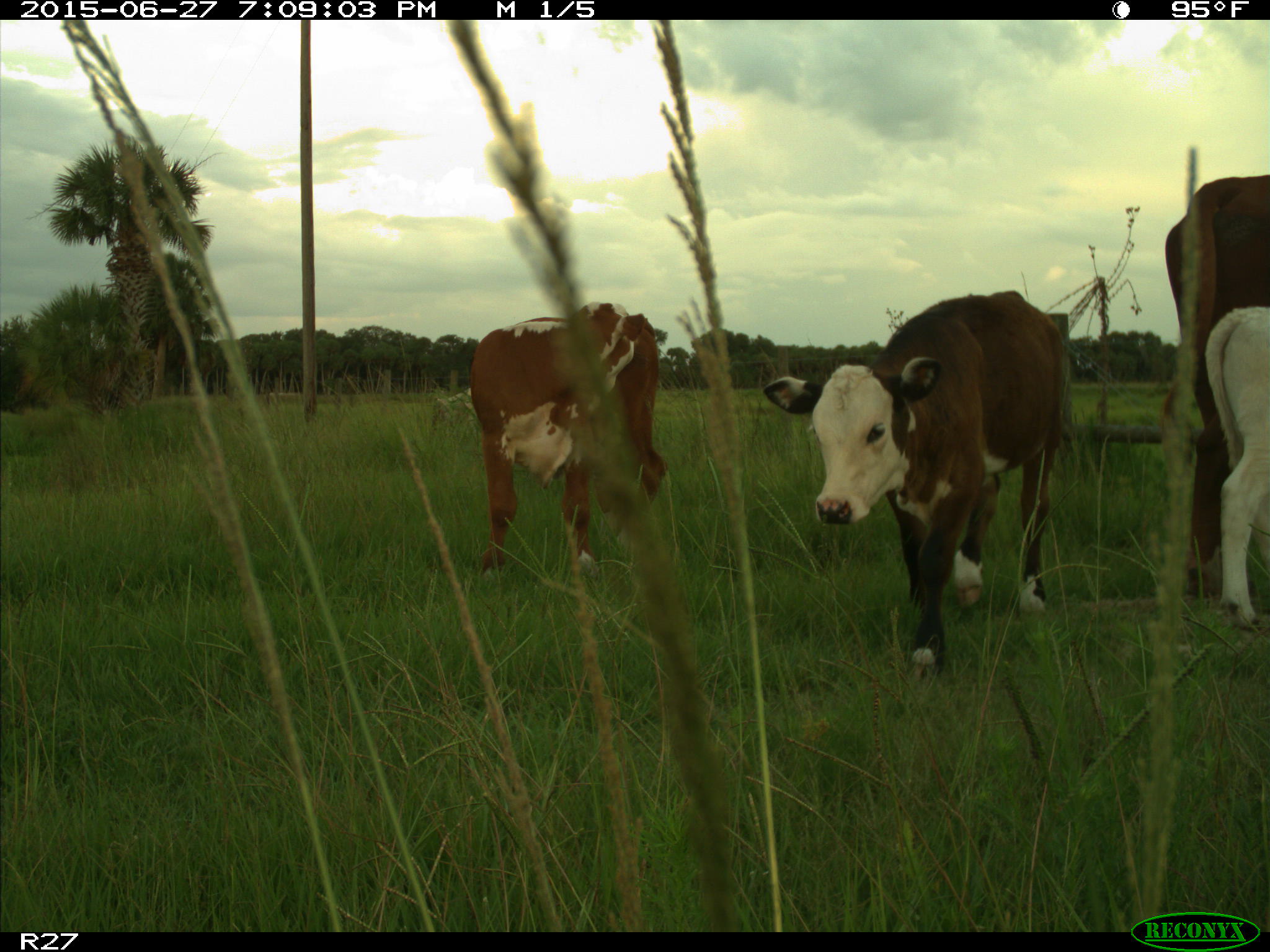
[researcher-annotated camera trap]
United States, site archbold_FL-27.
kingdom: Animalia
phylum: Chordata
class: Mammalia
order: Artiodactyla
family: Bovidae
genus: Bos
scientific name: Bos taurus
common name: domestic cow